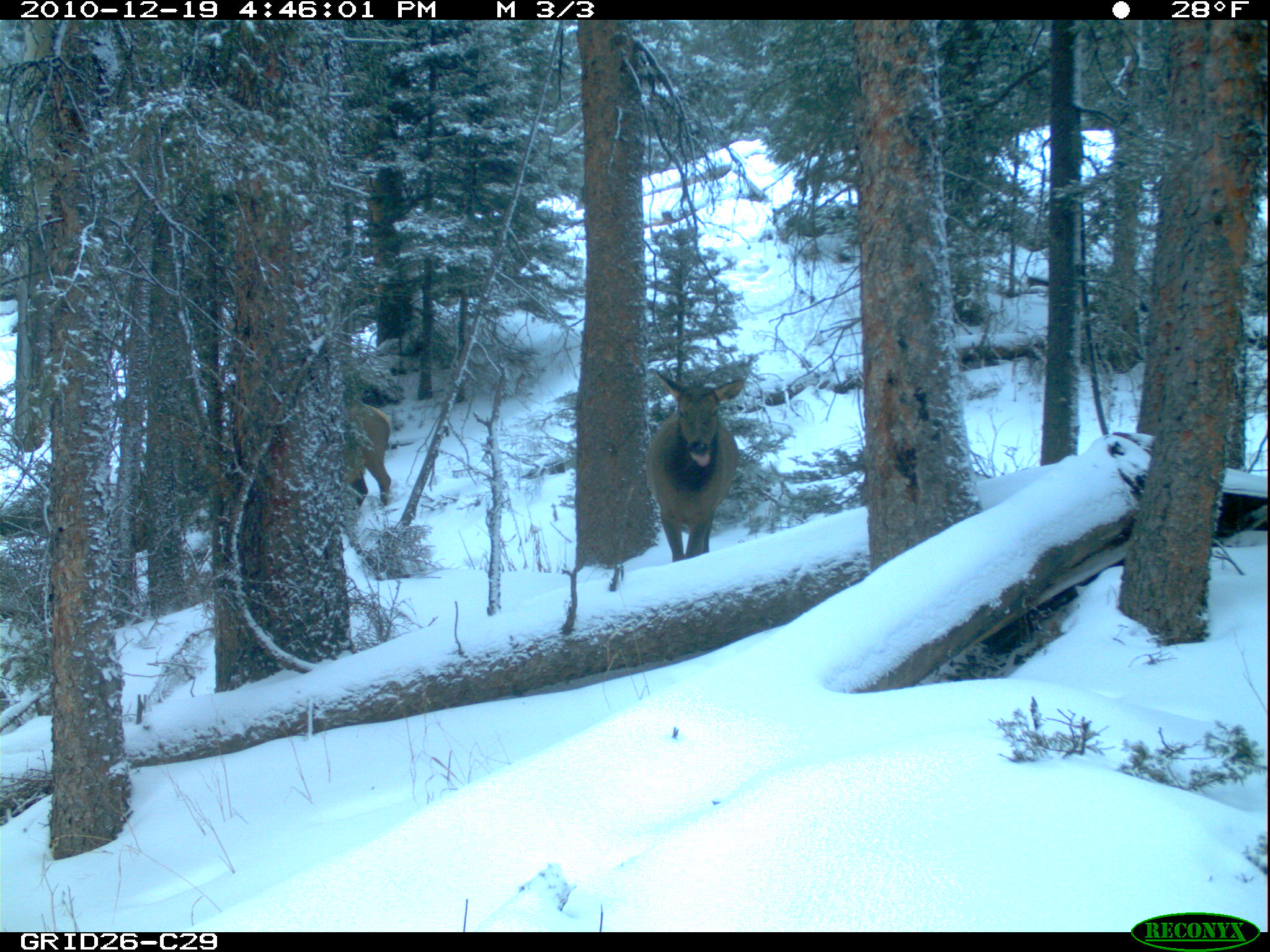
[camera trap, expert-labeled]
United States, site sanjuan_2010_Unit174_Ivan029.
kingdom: Animalia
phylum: Chordata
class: Mammalia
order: Artiodactyla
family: Cervidae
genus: Cervus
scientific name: Cervus elaphus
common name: red deer